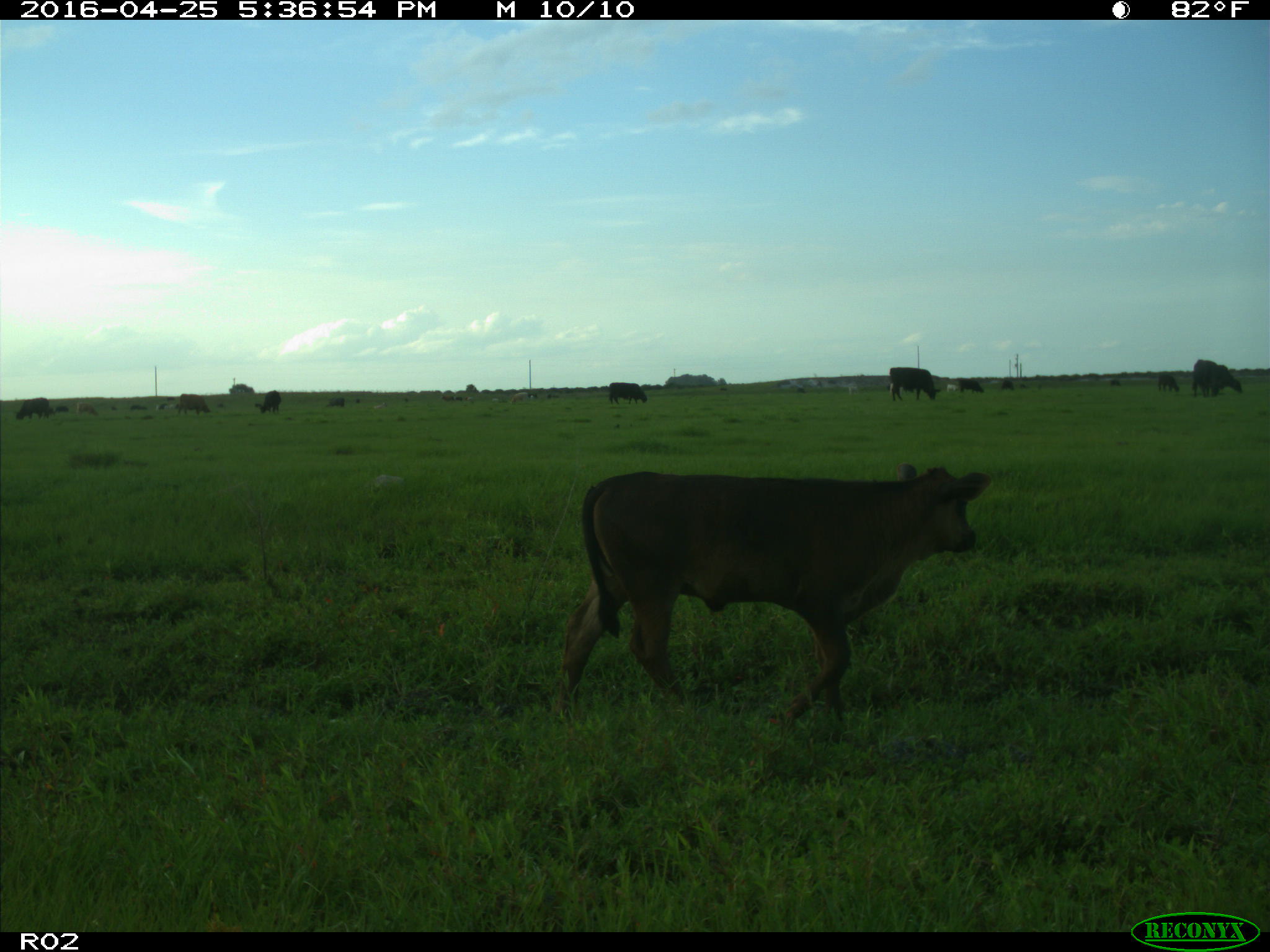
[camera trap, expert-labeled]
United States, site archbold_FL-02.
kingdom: Animalia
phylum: Chordata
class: Mammalia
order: Artiodactyla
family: Bovidae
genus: Bos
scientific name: Bos taurus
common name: domestic cow